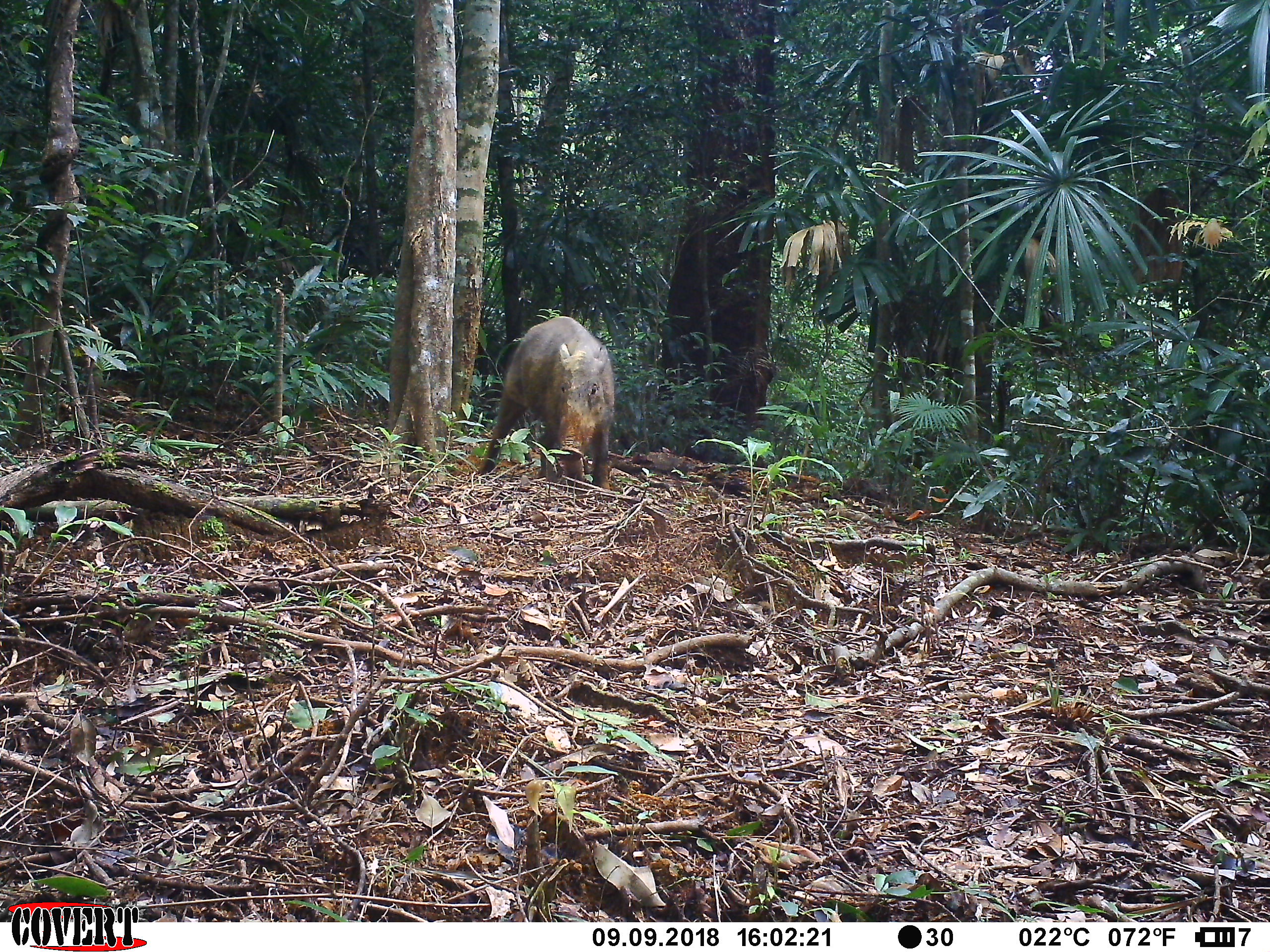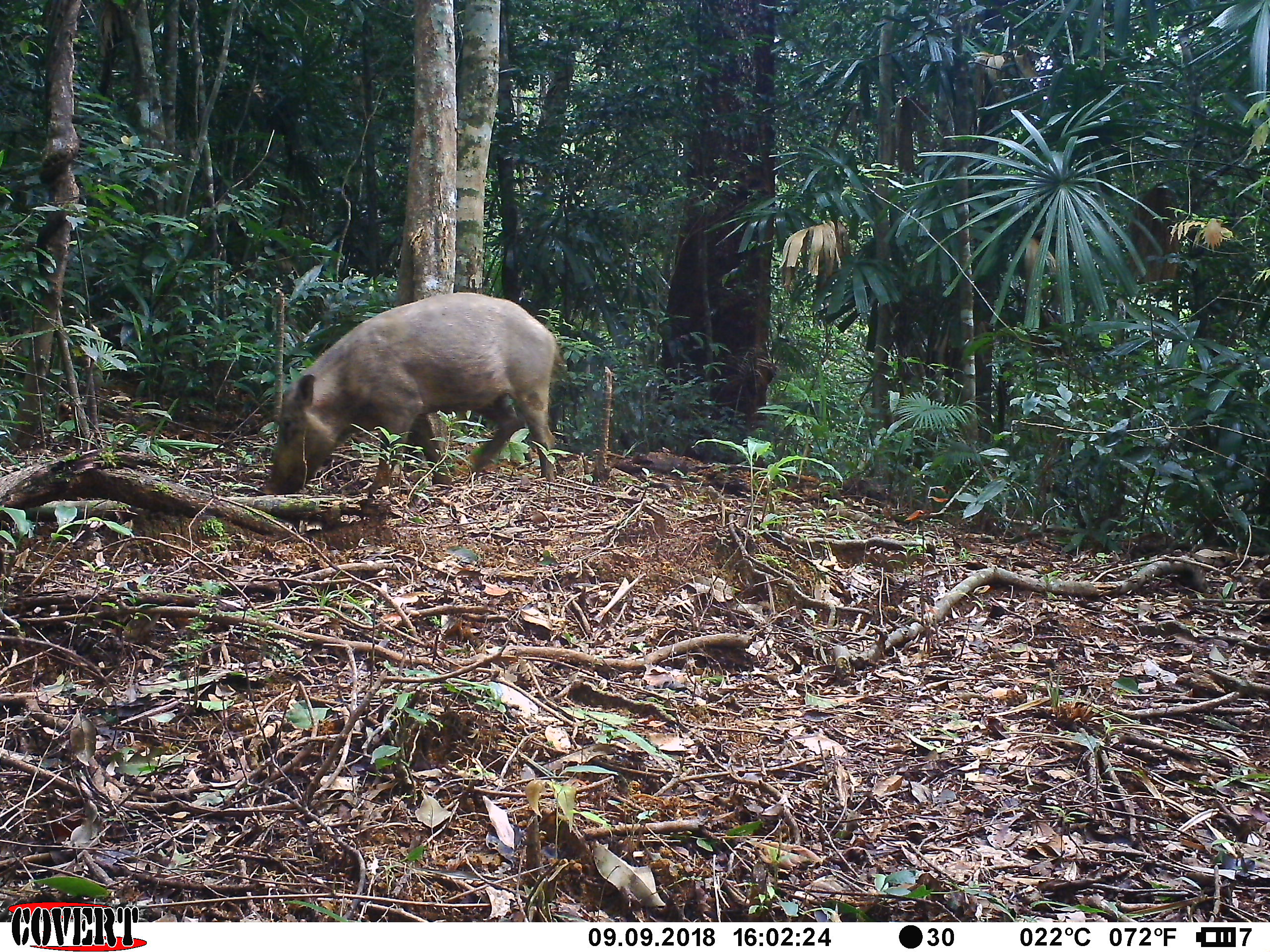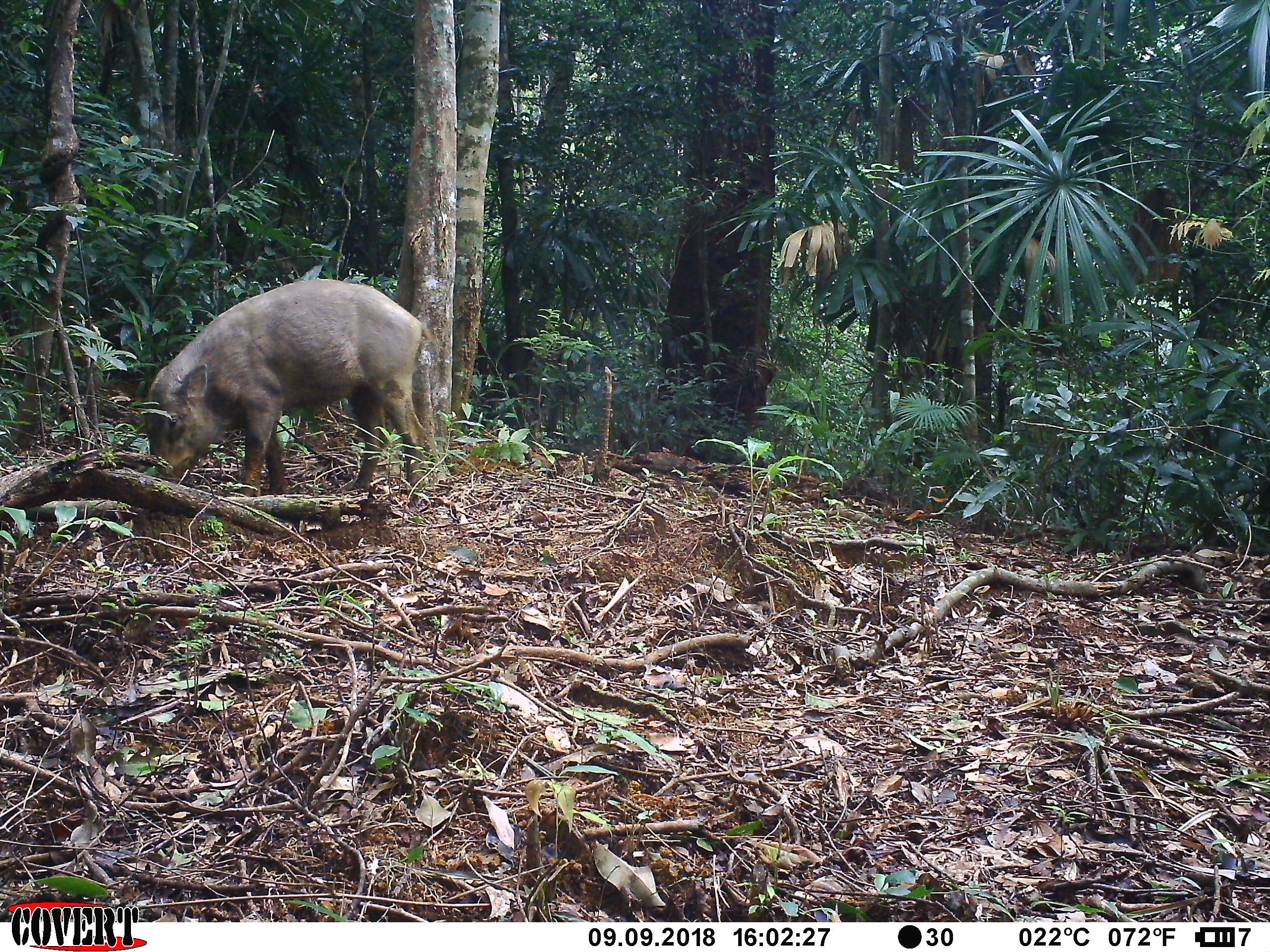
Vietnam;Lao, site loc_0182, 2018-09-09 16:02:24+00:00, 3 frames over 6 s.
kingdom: Animalia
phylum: Chordata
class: Mammalia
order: Artiodactyla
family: Suidae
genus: Sus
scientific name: Sus scrofa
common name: eurasian wild pig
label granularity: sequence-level